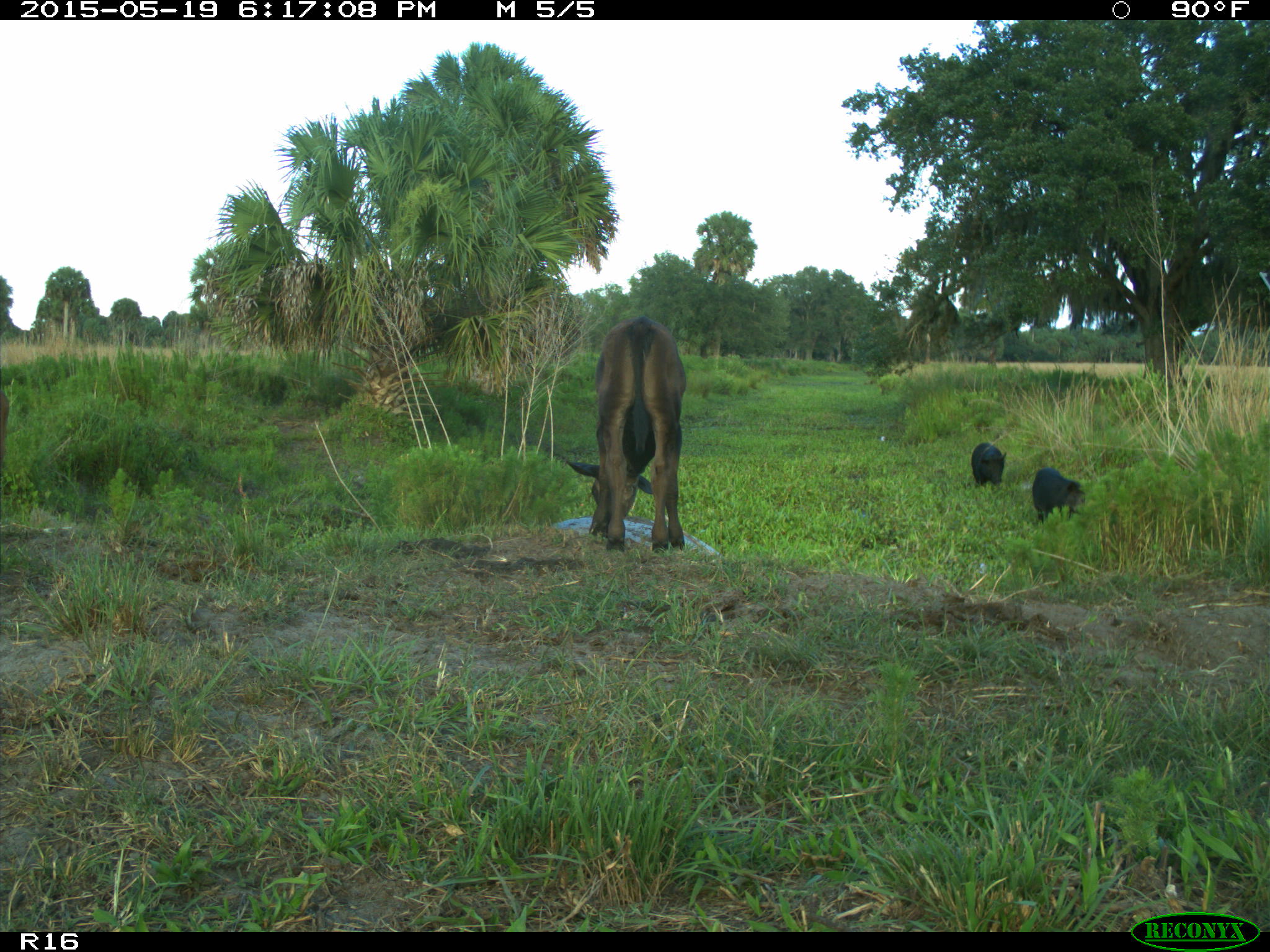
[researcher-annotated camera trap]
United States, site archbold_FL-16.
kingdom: Animalia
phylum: Chordata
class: Mammalia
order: Artiodactyla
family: Suidae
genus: Sus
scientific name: Sus scrofa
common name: wild boar